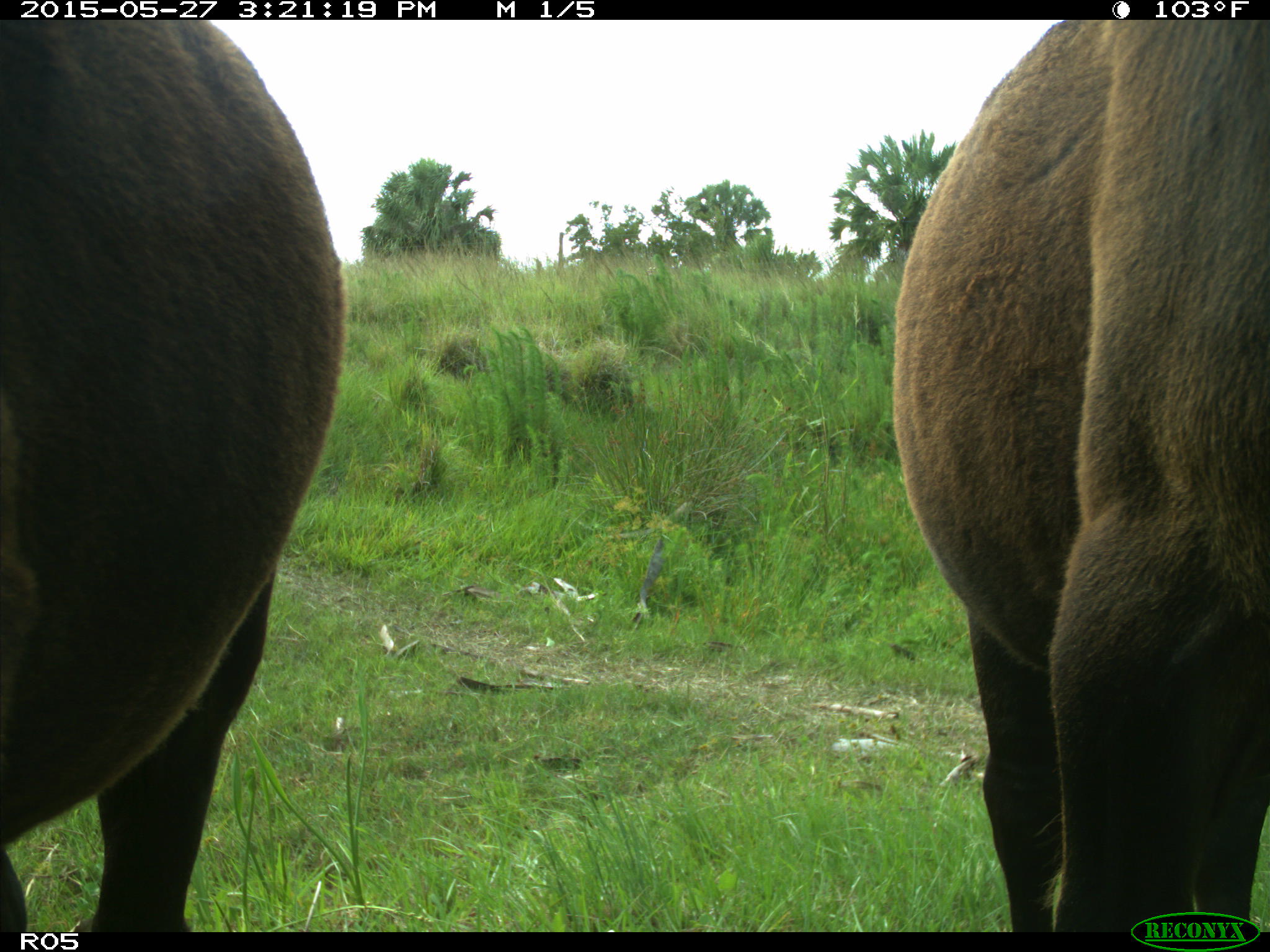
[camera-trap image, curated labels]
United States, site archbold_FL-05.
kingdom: Animalia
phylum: Chordata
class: Mammalia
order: Artiodactyla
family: Bovidae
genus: Bos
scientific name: Bos taurus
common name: domestic cow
Bos taurus (domestic cow).